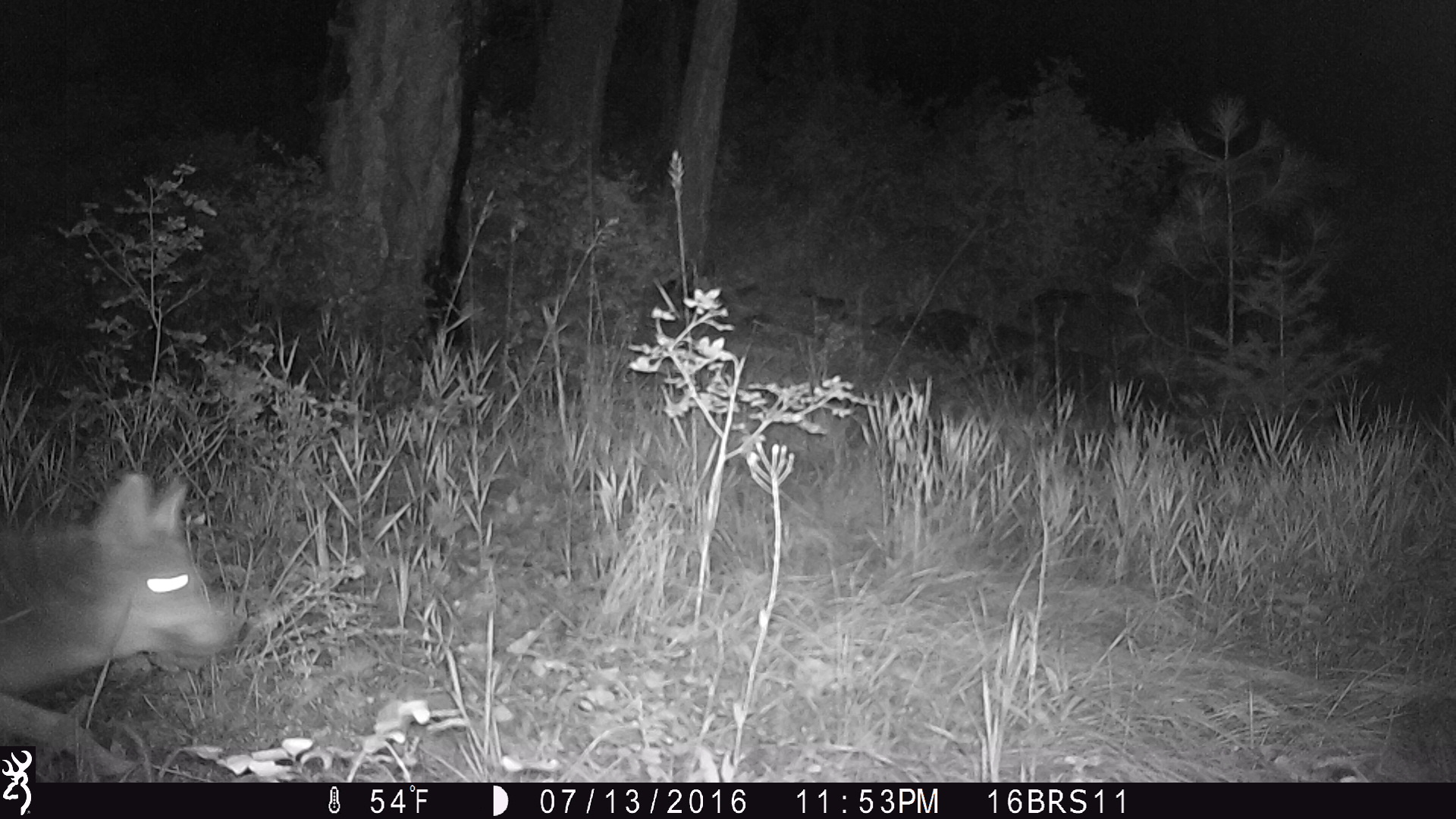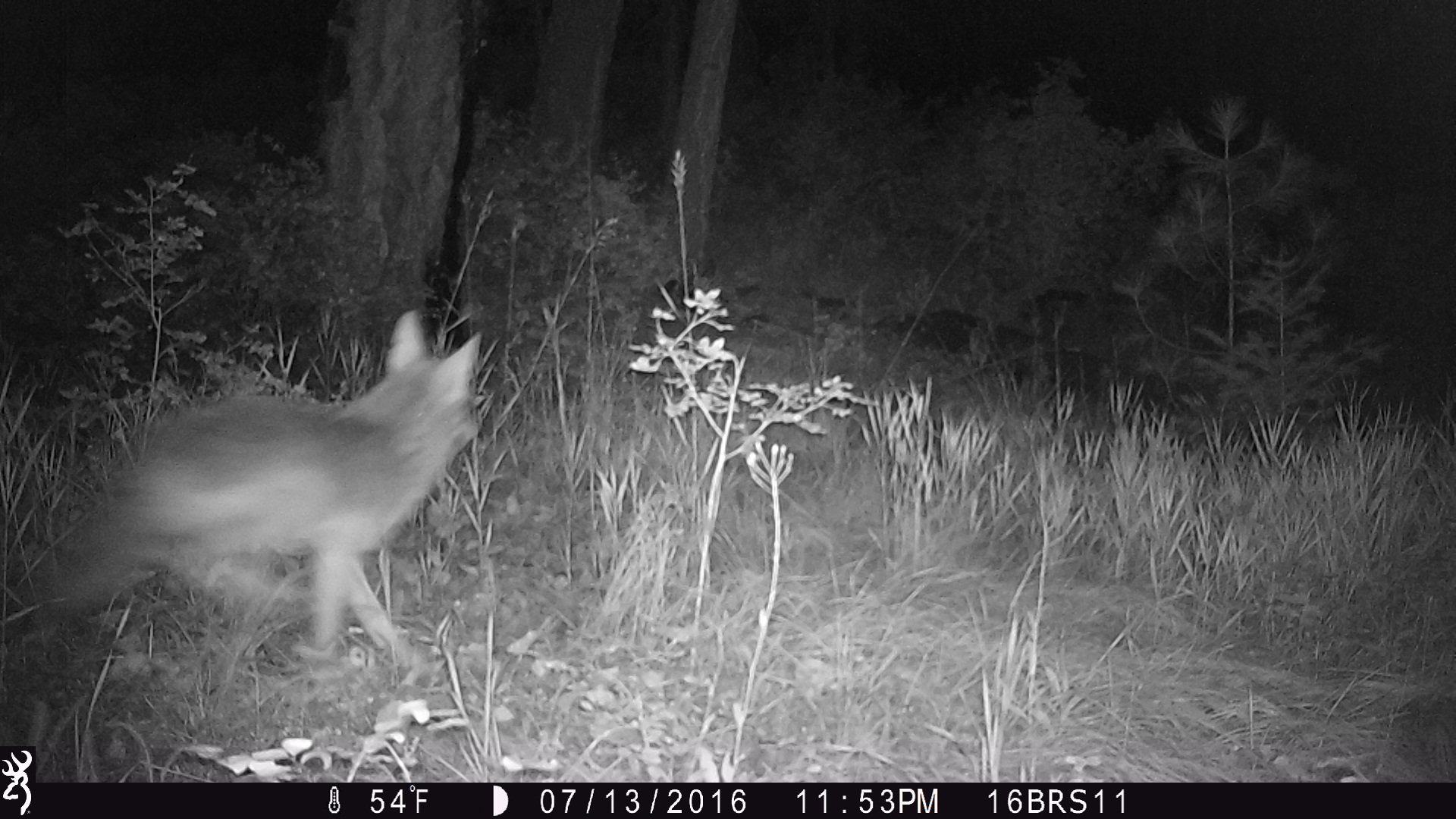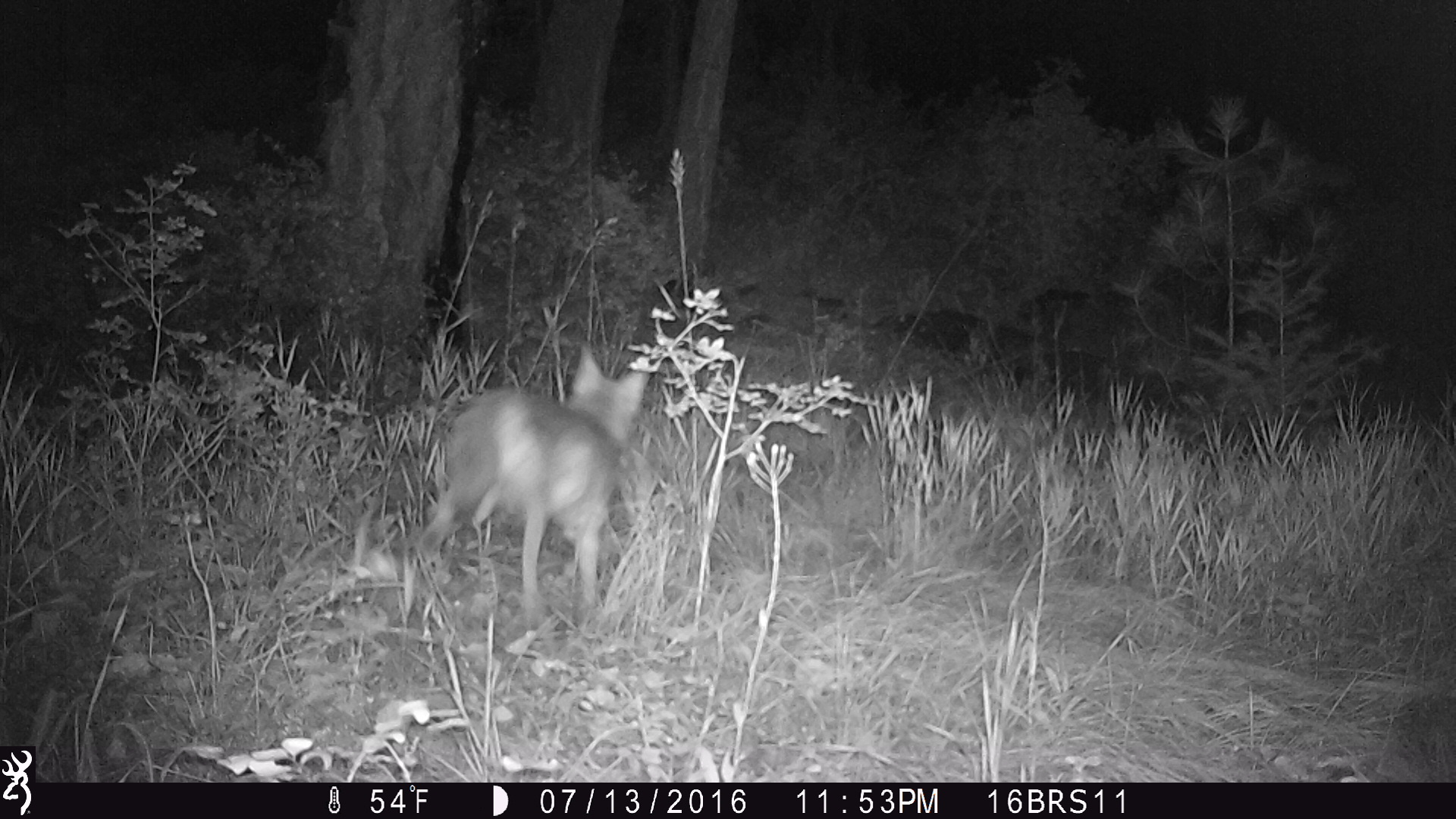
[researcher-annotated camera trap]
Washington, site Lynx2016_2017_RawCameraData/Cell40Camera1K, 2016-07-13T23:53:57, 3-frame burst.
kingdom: Animalia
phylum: Chordata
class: Mammalia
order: Carnivora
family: Canidae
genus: Canis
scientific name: Canis latrans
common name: coyote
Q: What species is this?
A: Canis latrans (coyote).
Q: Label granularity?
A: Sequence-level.